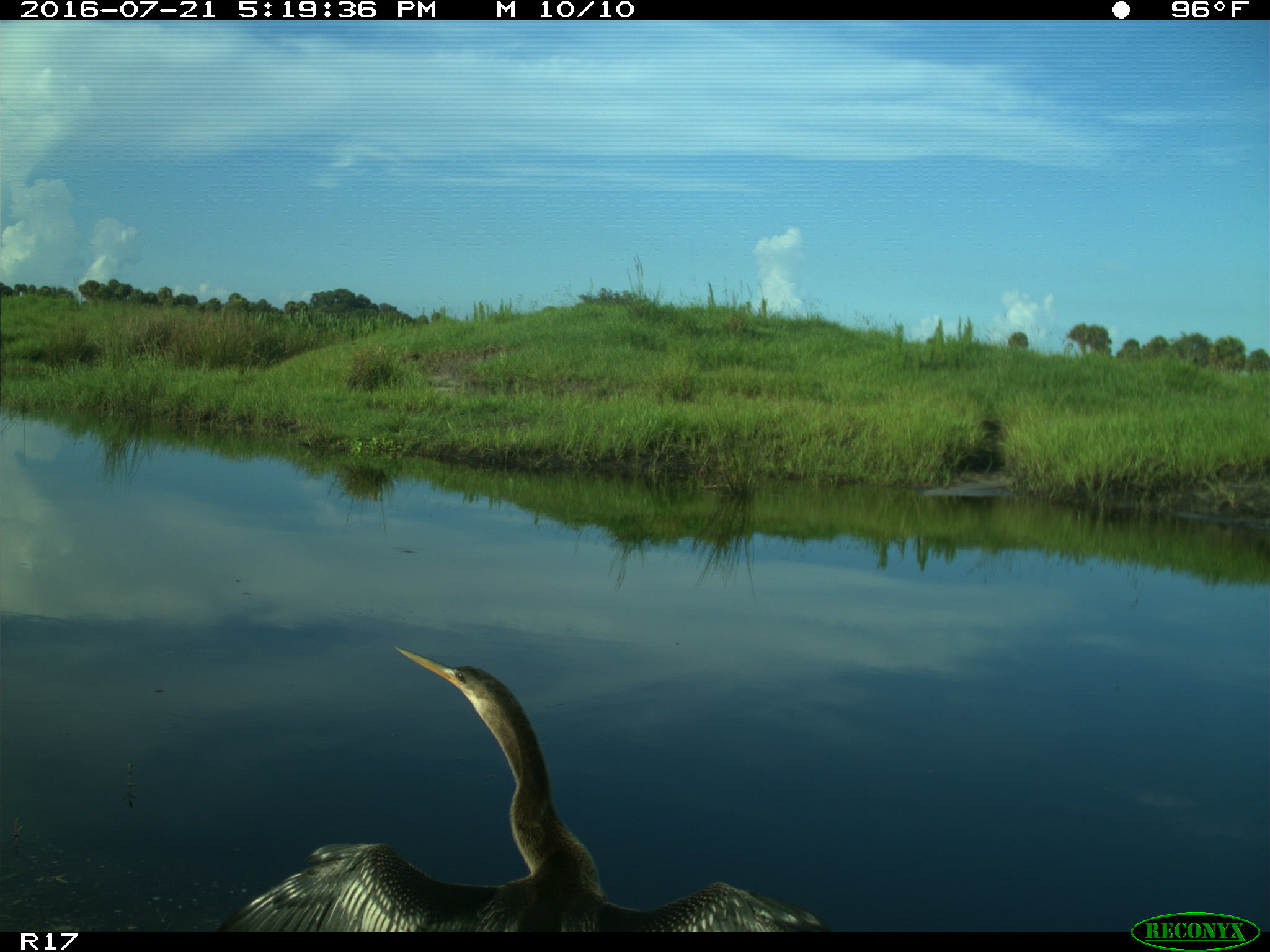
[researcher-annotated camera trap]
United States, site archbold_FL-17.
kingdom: Animalia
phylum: Chordata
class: Aves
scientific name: Aves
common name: birds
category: unidentified bird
Unidentified bird (birds) (Aves).